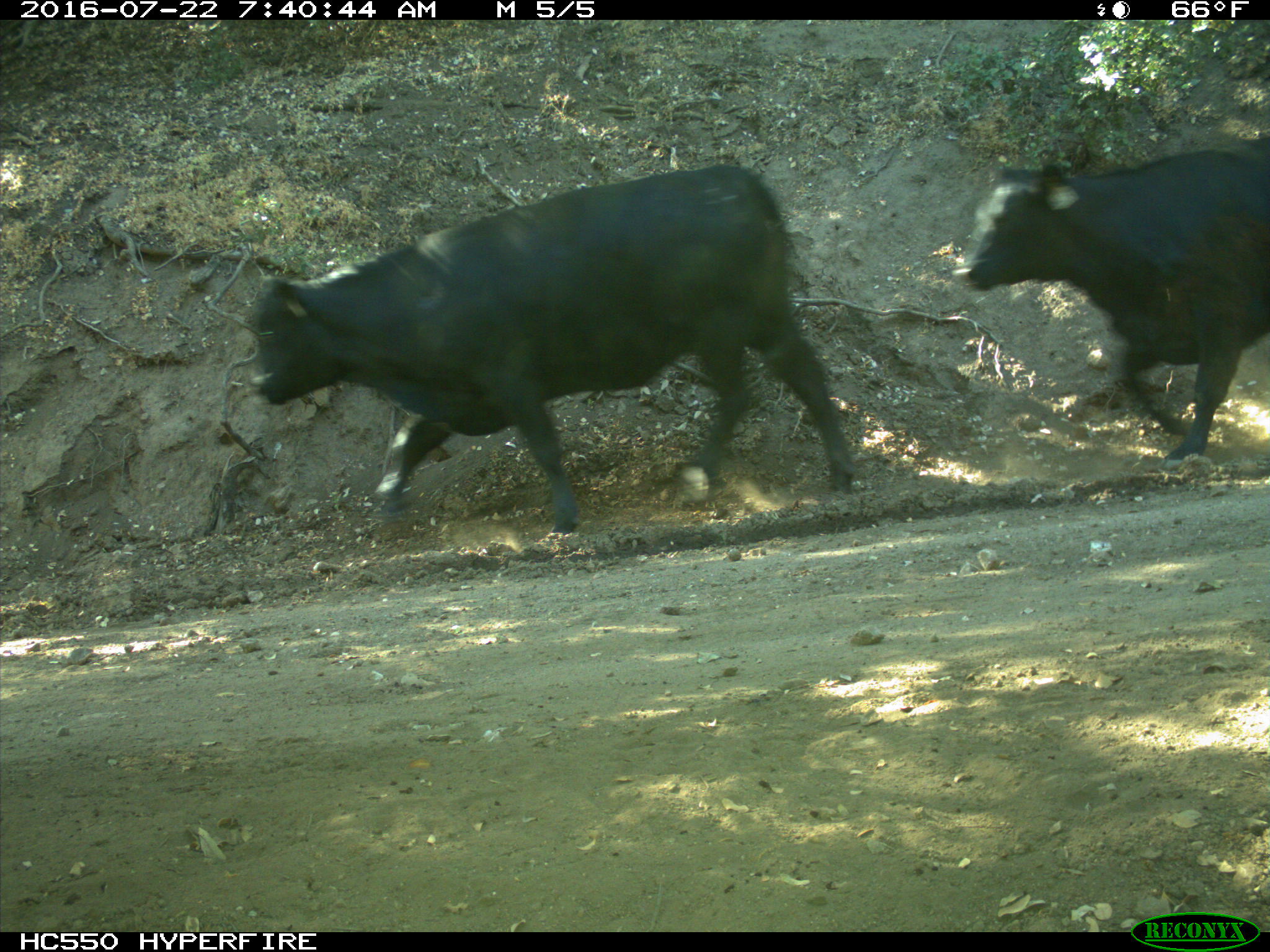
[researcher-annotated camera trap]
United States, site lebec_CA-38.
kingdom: Animalia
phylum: Chordata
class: Mammalia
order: Artiodactyla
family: Bovidae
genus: Bos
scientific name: Bos taurus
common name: domestic cow